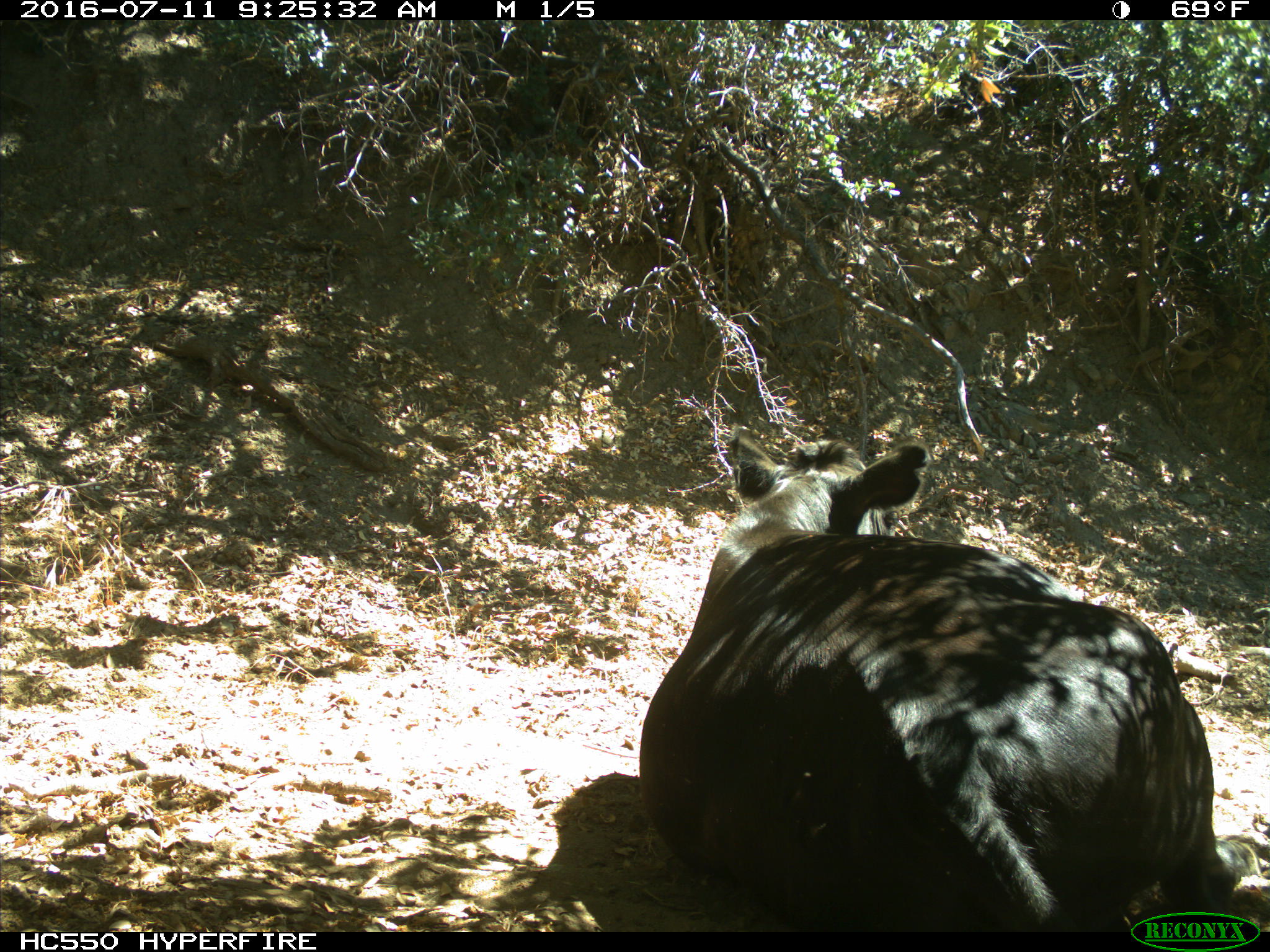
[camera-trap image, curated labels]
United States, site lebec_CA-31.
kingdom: Animalia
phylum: Chordata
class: Mammalia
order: Artiodactyla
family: Bovidae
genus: Bos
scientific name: Bos taurus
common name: domestic cow